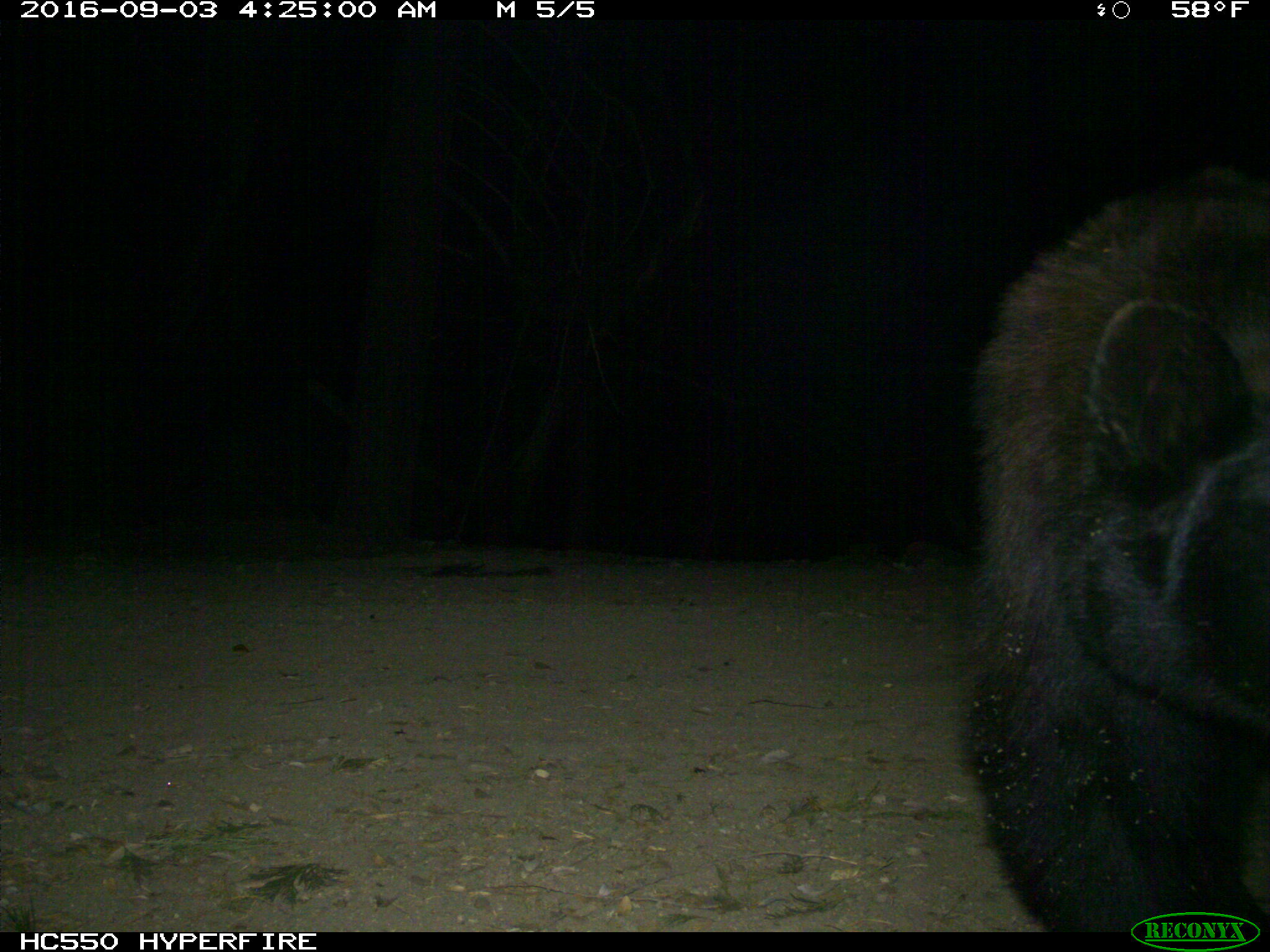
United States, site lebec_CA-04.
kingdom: Animalia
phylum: Chordata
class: Mammalia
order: Carnivora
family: Ursidae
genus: Ursus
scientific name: Ursus americanus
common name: american black bear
Ursus americanus (american black bear).